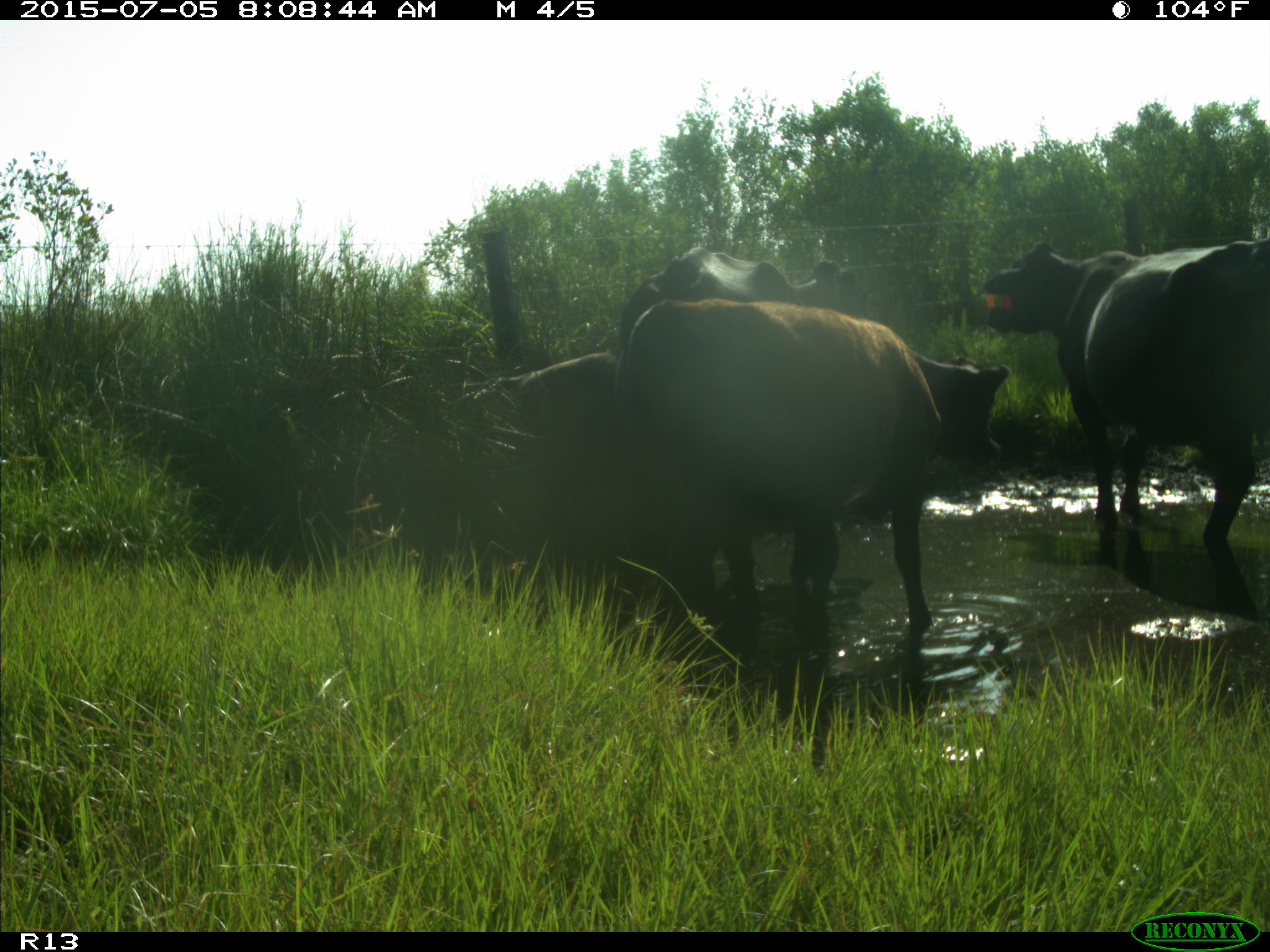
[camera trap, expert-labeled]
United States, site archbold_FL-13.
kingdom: Animalia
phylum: Chordata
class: Mammalia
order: Artiodactyla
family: Bovidae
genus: Bos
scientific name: Bos taurus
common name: domestic cow